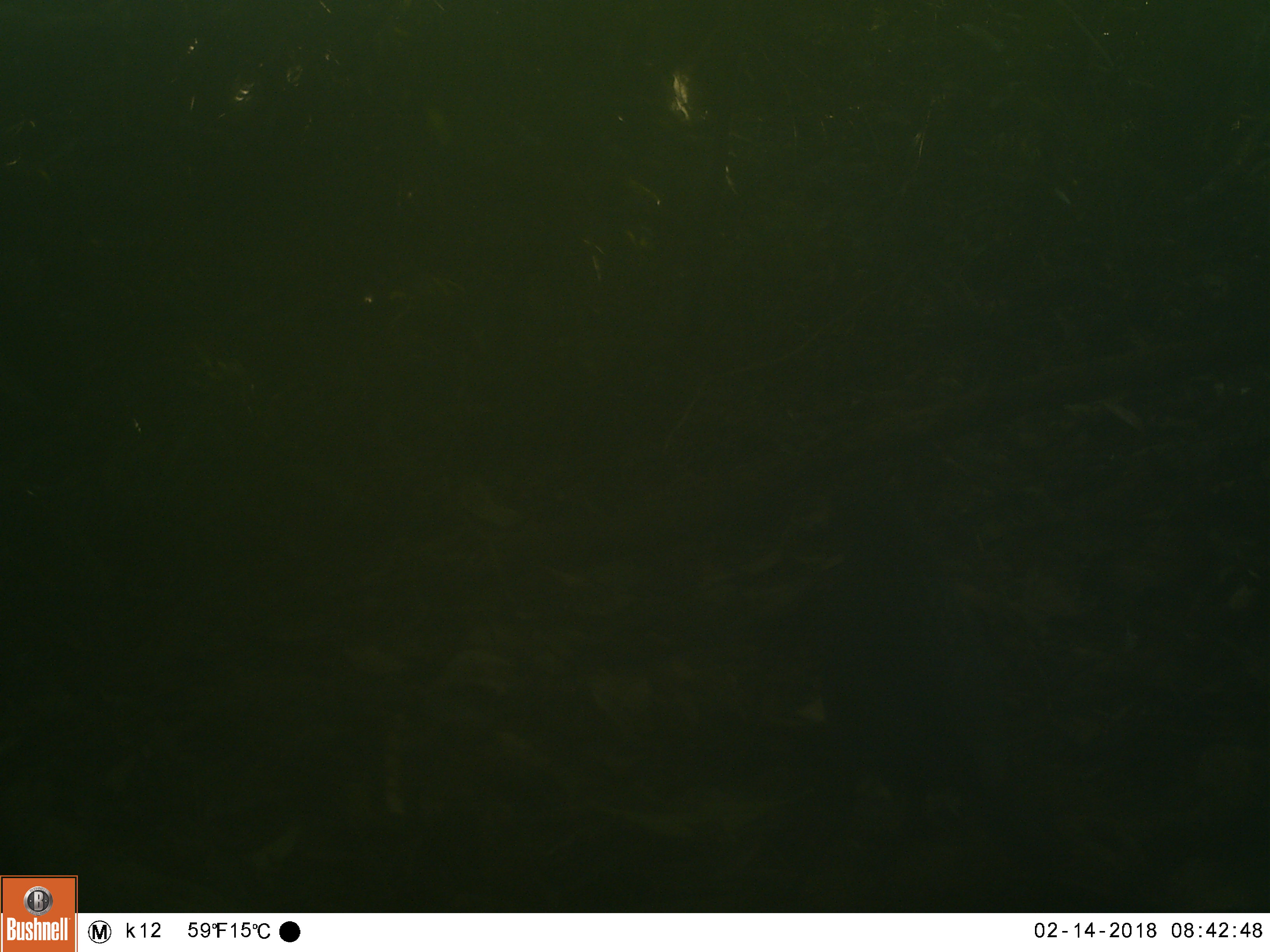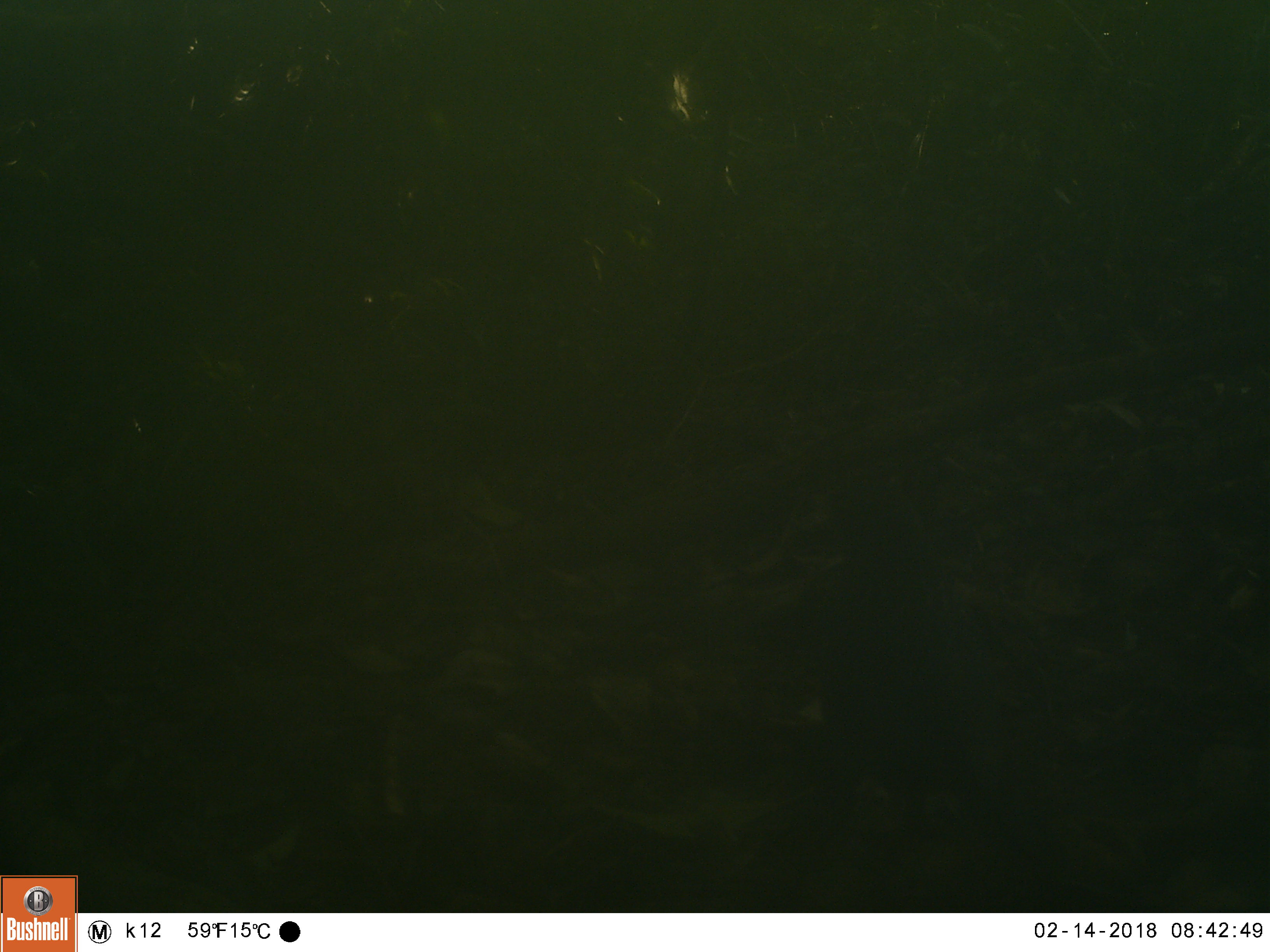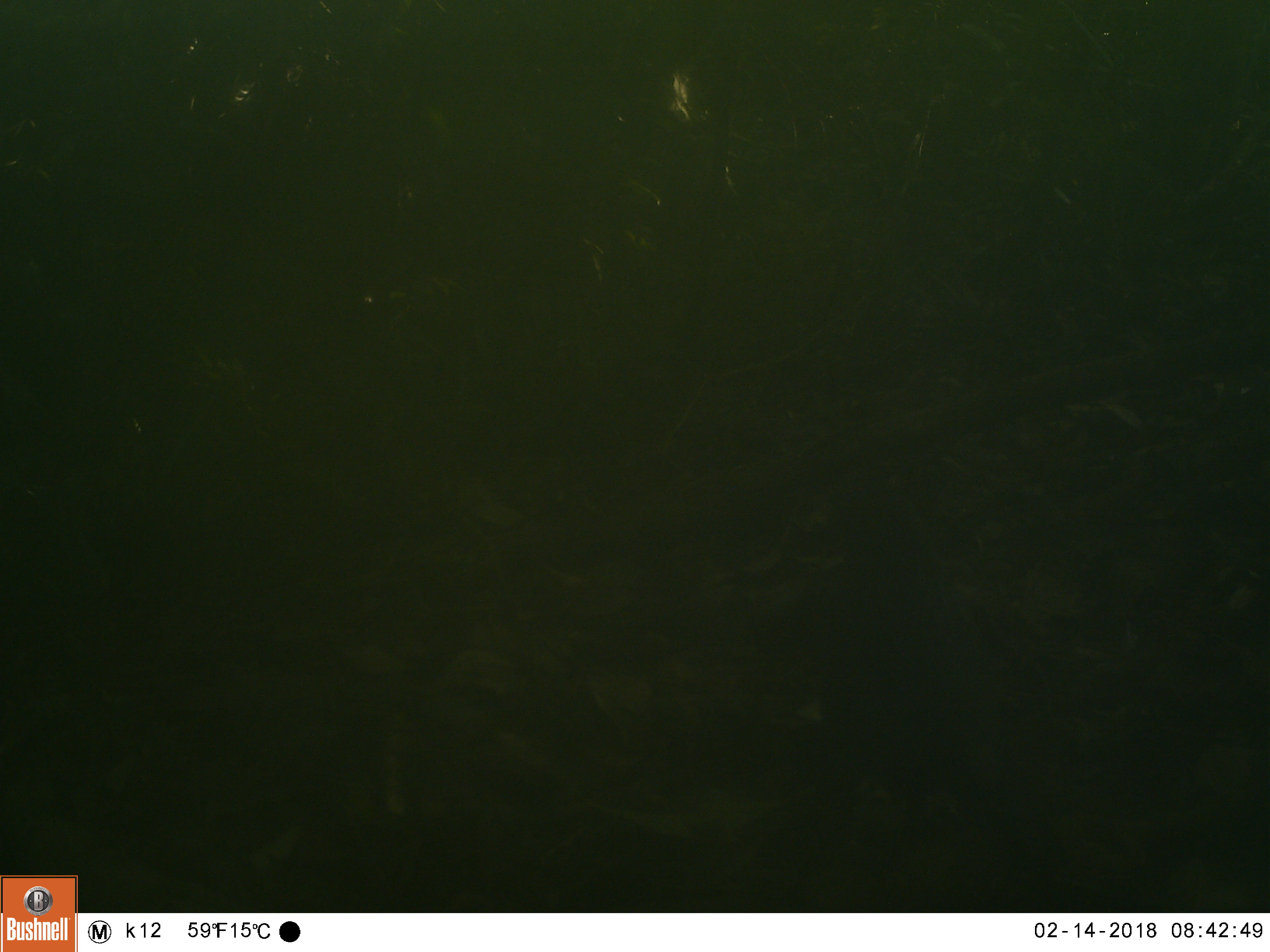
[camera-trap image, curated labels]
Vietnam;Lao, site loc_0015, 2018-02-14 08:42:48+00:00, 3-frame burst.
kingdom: Animalia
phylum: Chordata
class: Aves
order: Passeriformes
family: Pittidae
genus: Pitta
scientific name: Pitta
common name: typical pittas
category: unidentified pitta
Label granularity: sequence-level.